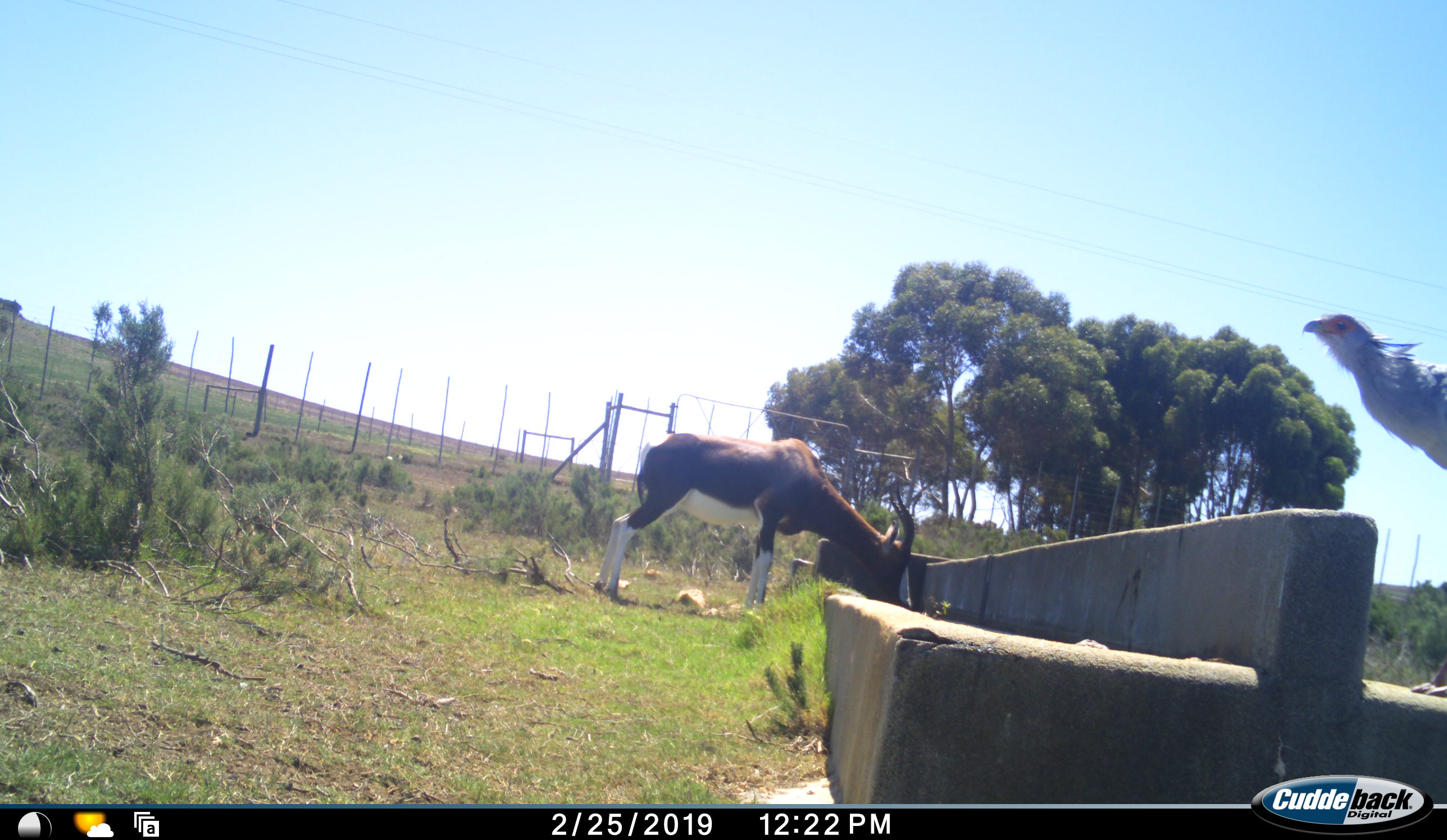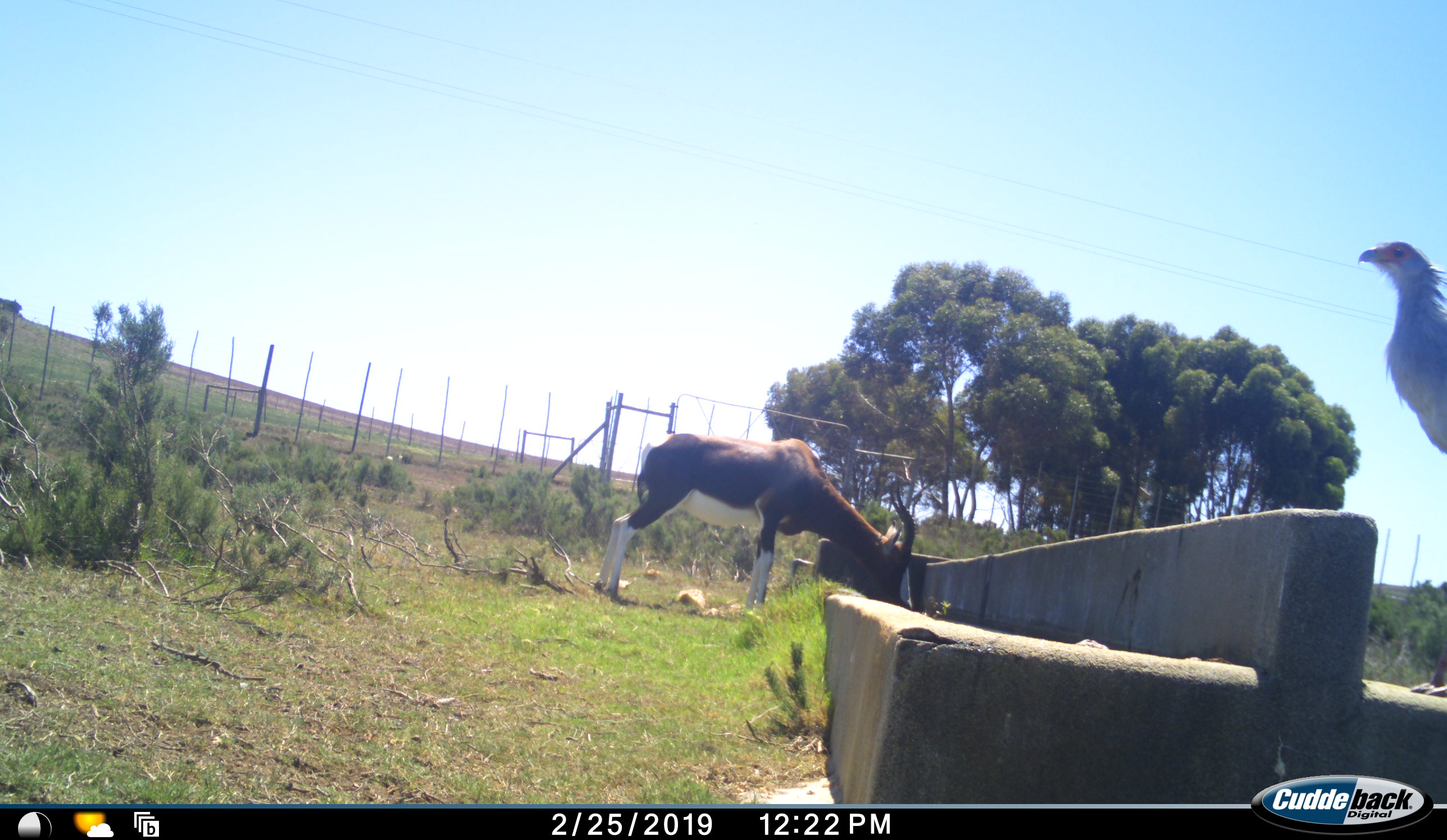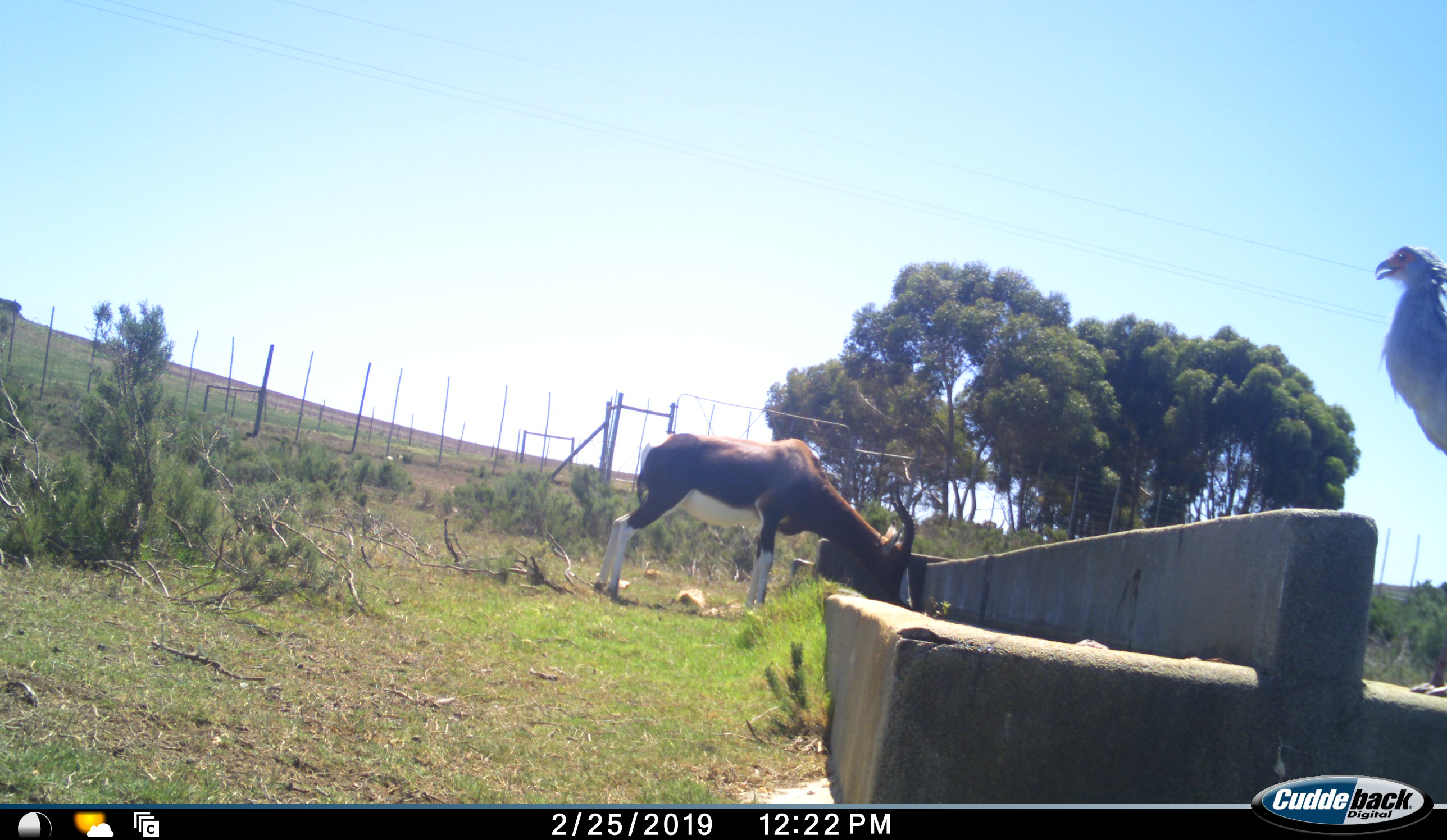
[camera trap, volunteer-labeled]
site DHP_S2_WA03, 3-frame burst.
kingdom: Animalia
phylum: Chordata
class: Mammalia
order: Artiodactyla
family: Bovidae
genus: Damaliscus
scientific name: Damaliscus pygargus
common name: bontebok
Bontebok (Damaliscus pygargus), count 1. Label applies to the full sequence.